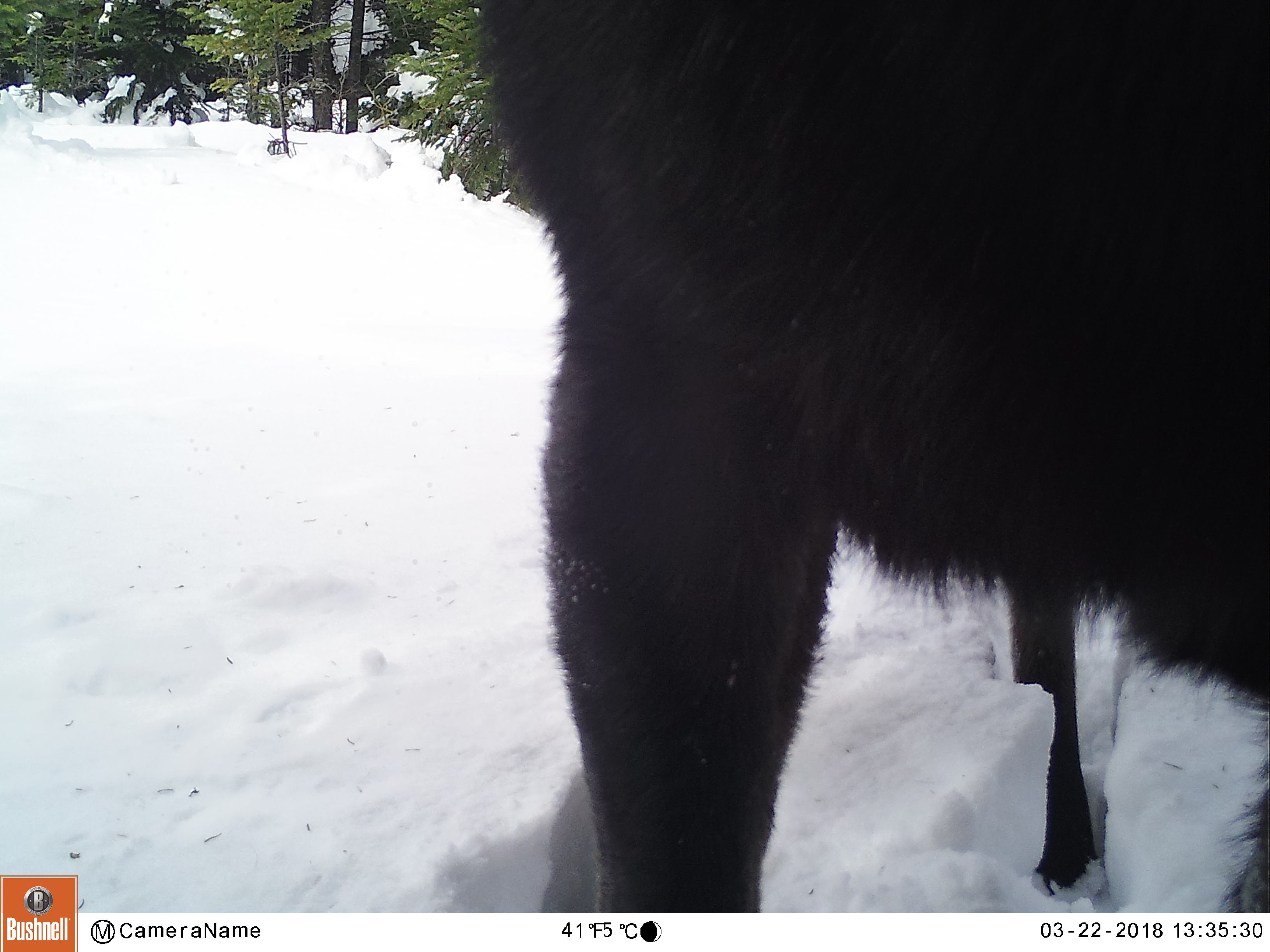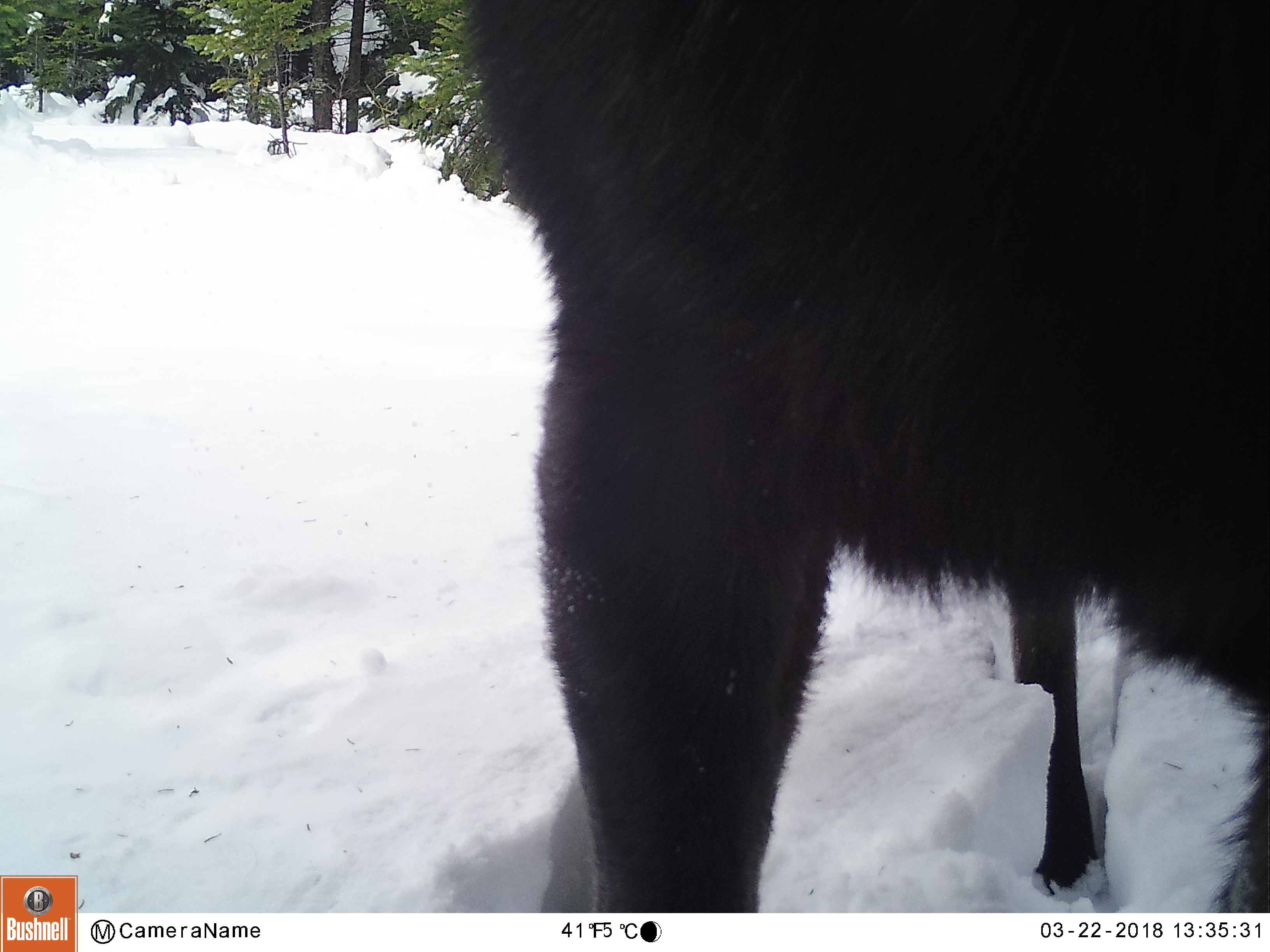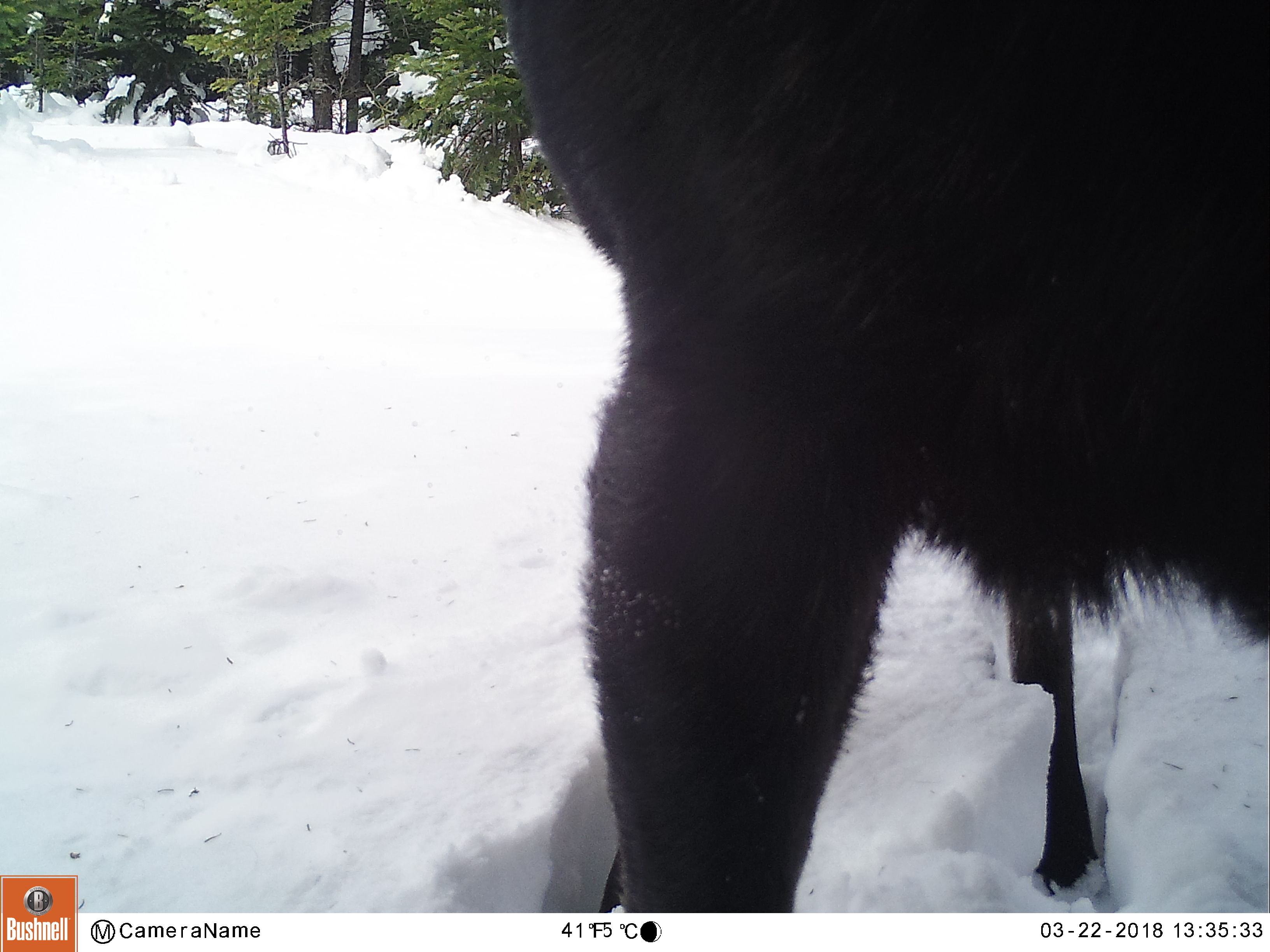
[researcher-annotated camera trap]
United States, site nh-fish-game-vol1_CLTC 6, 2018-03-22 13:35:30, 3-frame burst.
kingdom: Animalia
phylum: Chordata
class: Mammalia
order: Artiodactyla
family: Cervidae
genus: Alces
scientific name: Alces alces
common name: moose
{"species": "moose (Alces alces)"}